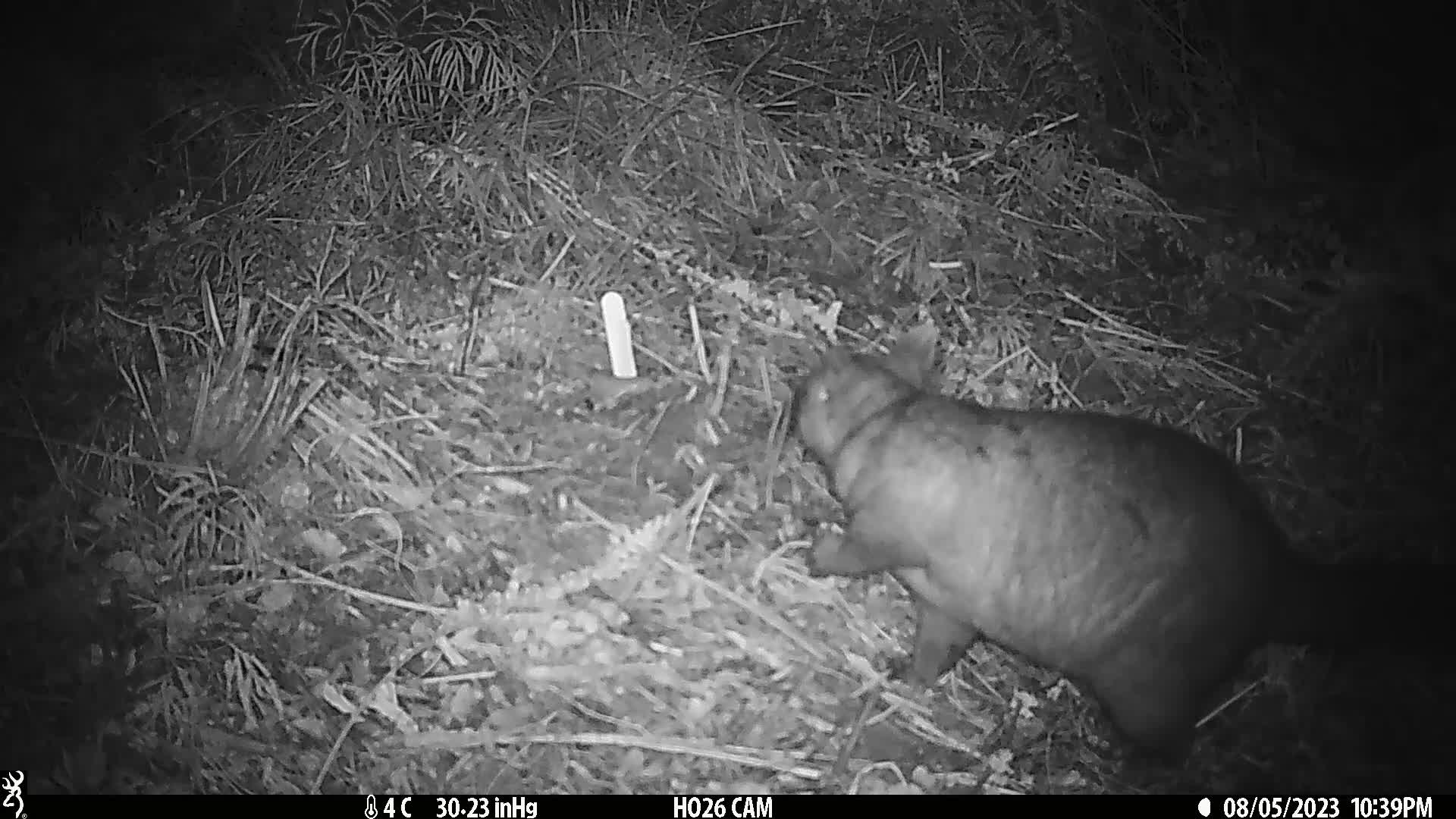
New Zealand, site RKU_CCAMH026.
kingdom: Animalia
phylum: Chordata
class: Mammalia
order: Diprotodontia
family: Phalangeridae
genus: Trichosurus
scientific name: Trichosurus vulpecula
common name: common brushtail possum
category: possum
Possum (common brushtail possum) (Trichosurus vulpecula).